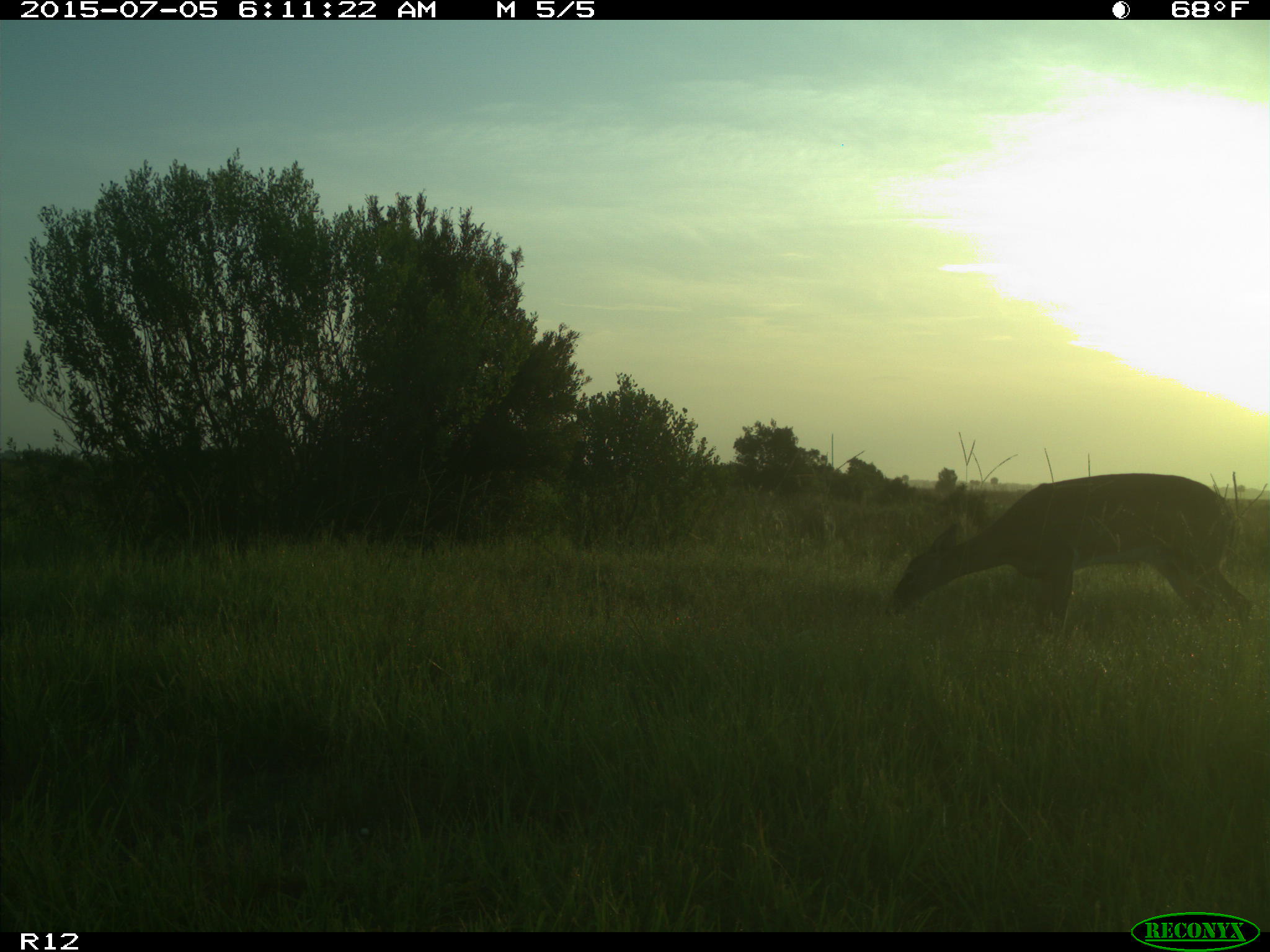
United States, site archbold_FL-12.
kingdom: Animalia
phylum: Chordata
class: Mammalia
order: Artiodactyla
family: Cervidae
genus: Odocoileus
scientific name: Odocoileus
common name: deer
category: unidentified deer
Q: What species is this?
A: Unidentified deer (deer) (Odocoileus).